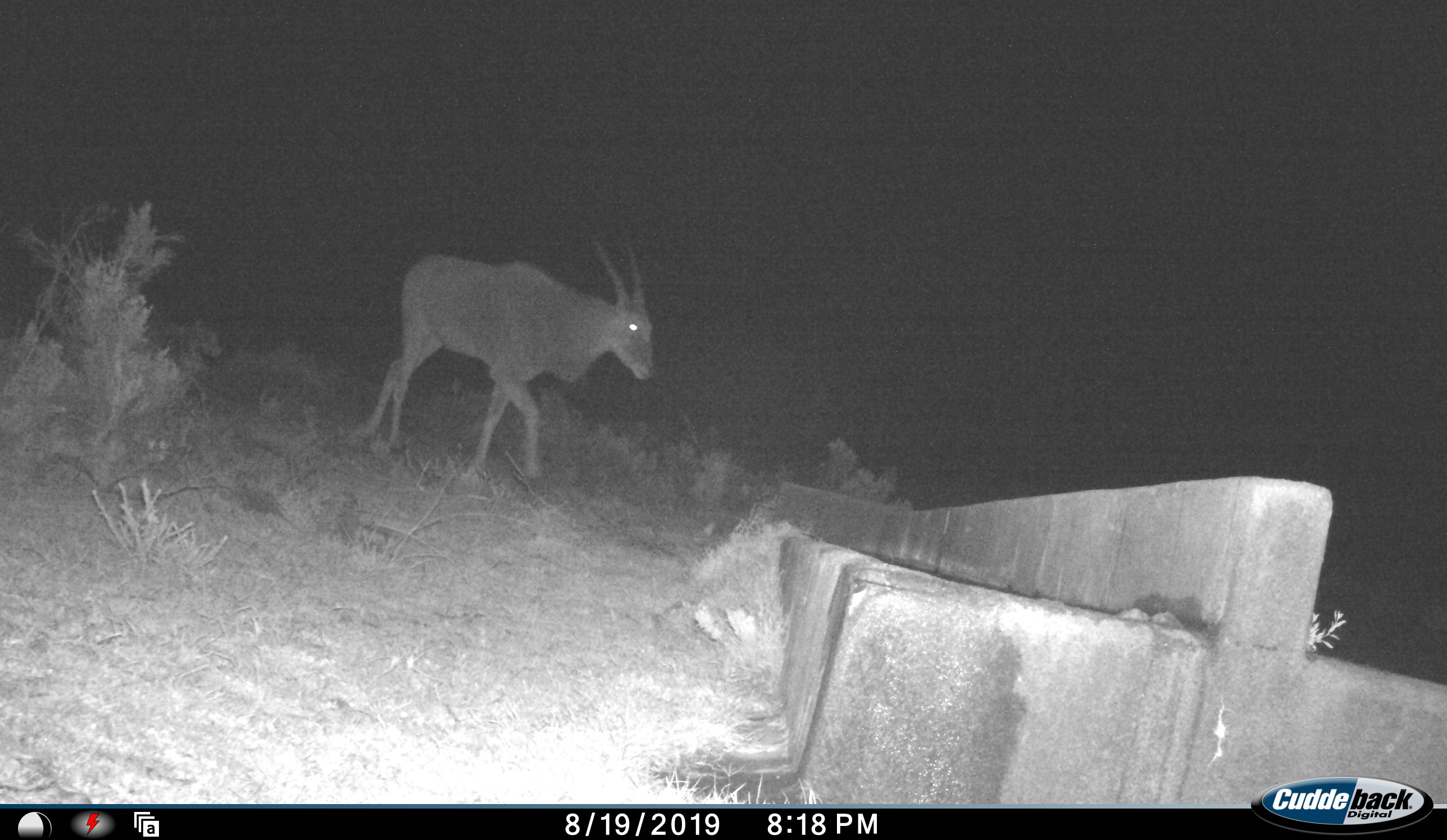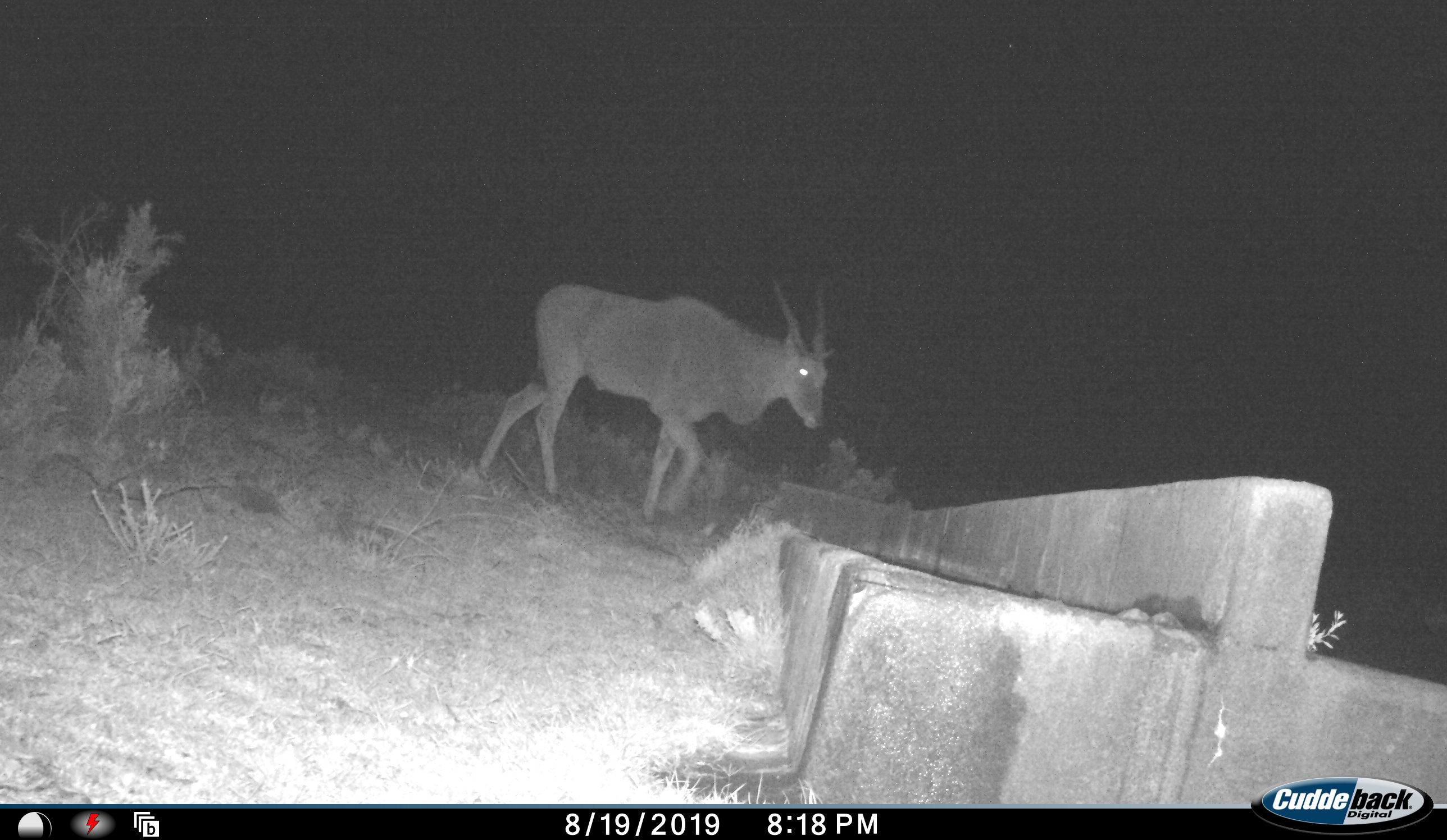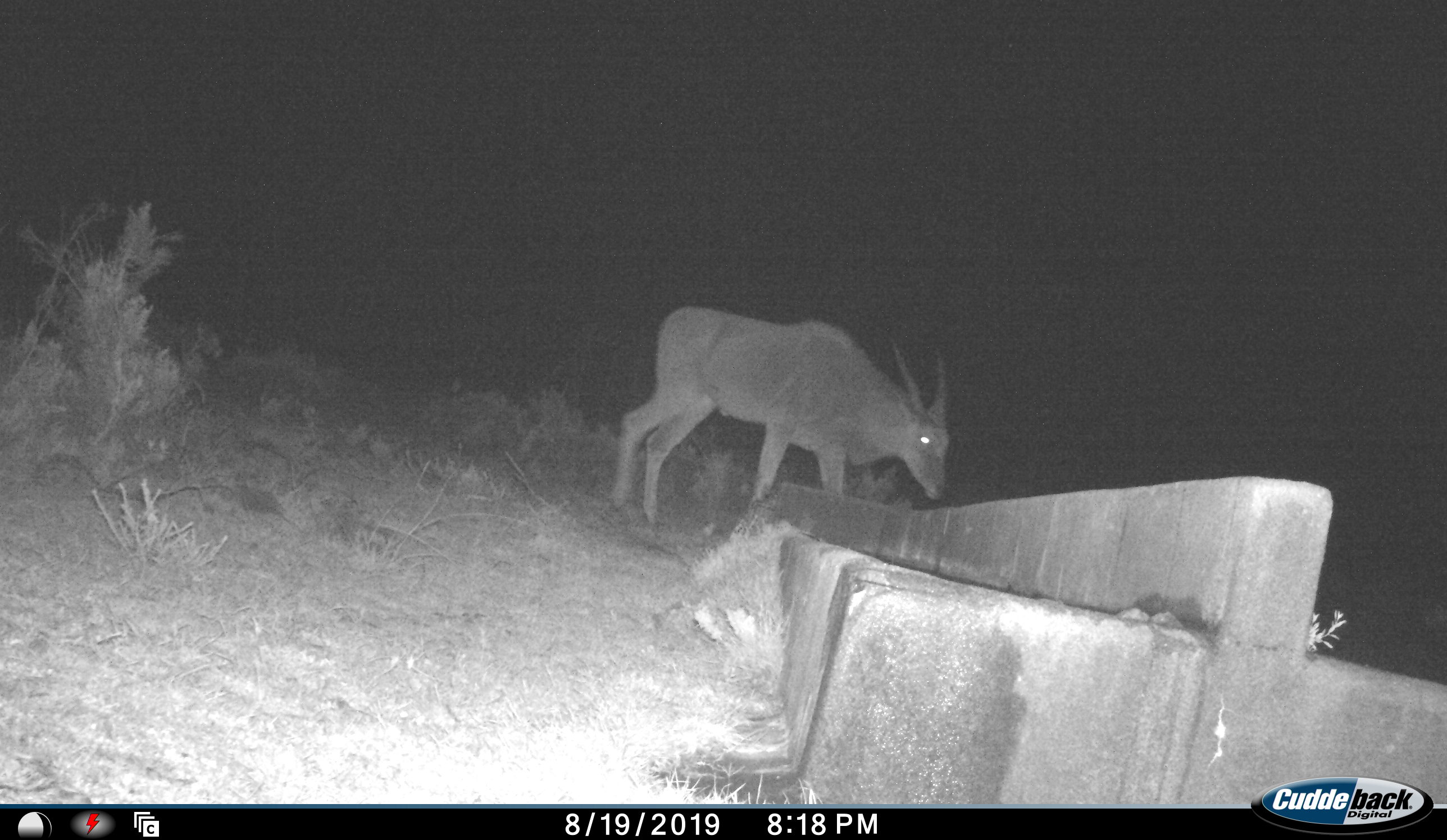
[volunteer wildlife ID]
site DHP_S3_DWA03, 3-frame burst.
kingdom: Animalia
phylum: Chordata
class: Mammalia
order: Artiodactyla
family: Bovidae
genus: Tragelaphus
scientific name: Tragelaphus oryx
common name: eland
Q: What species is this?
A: Eland (Tragelaphus oryx).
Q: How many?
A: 1.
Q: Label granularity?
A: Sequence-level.